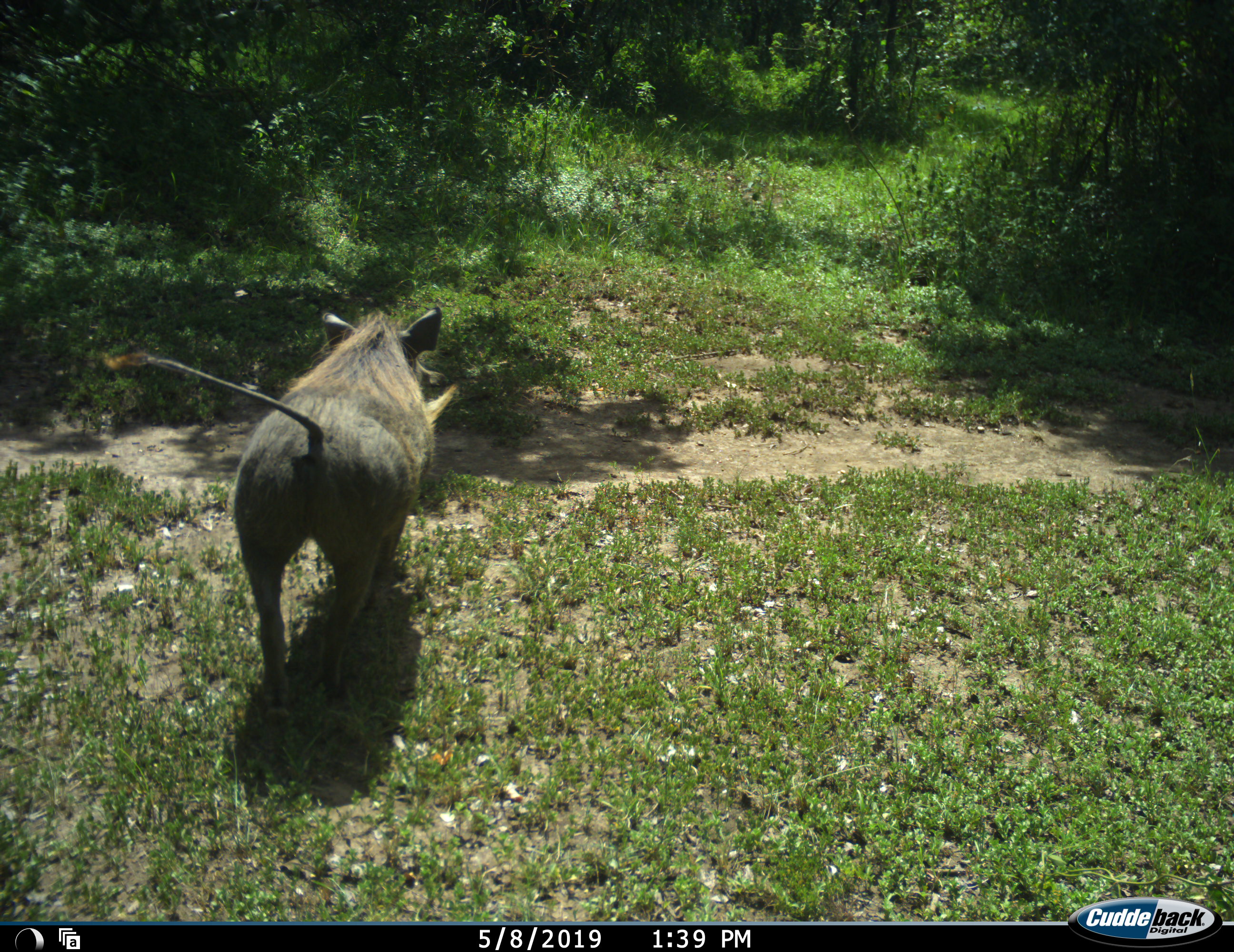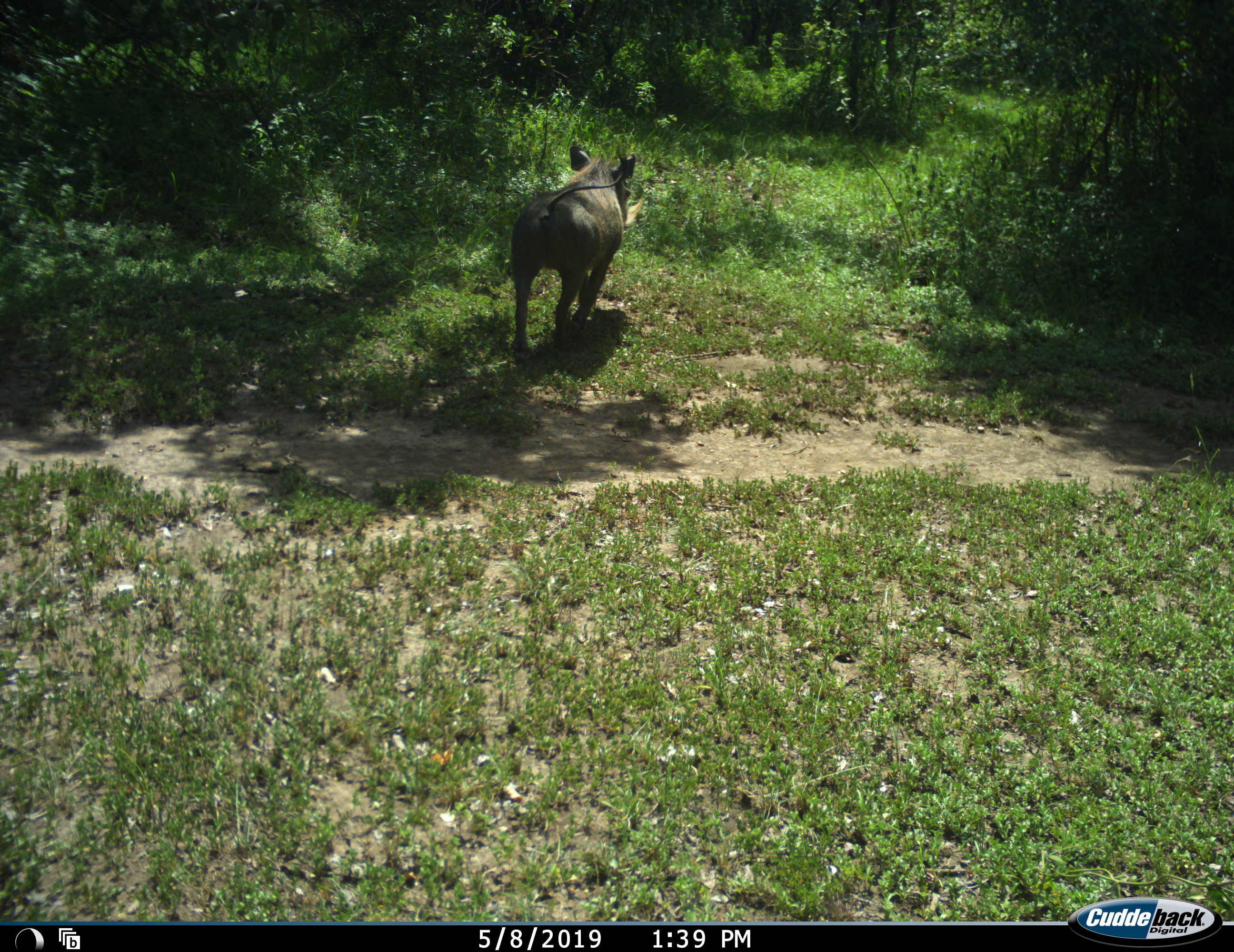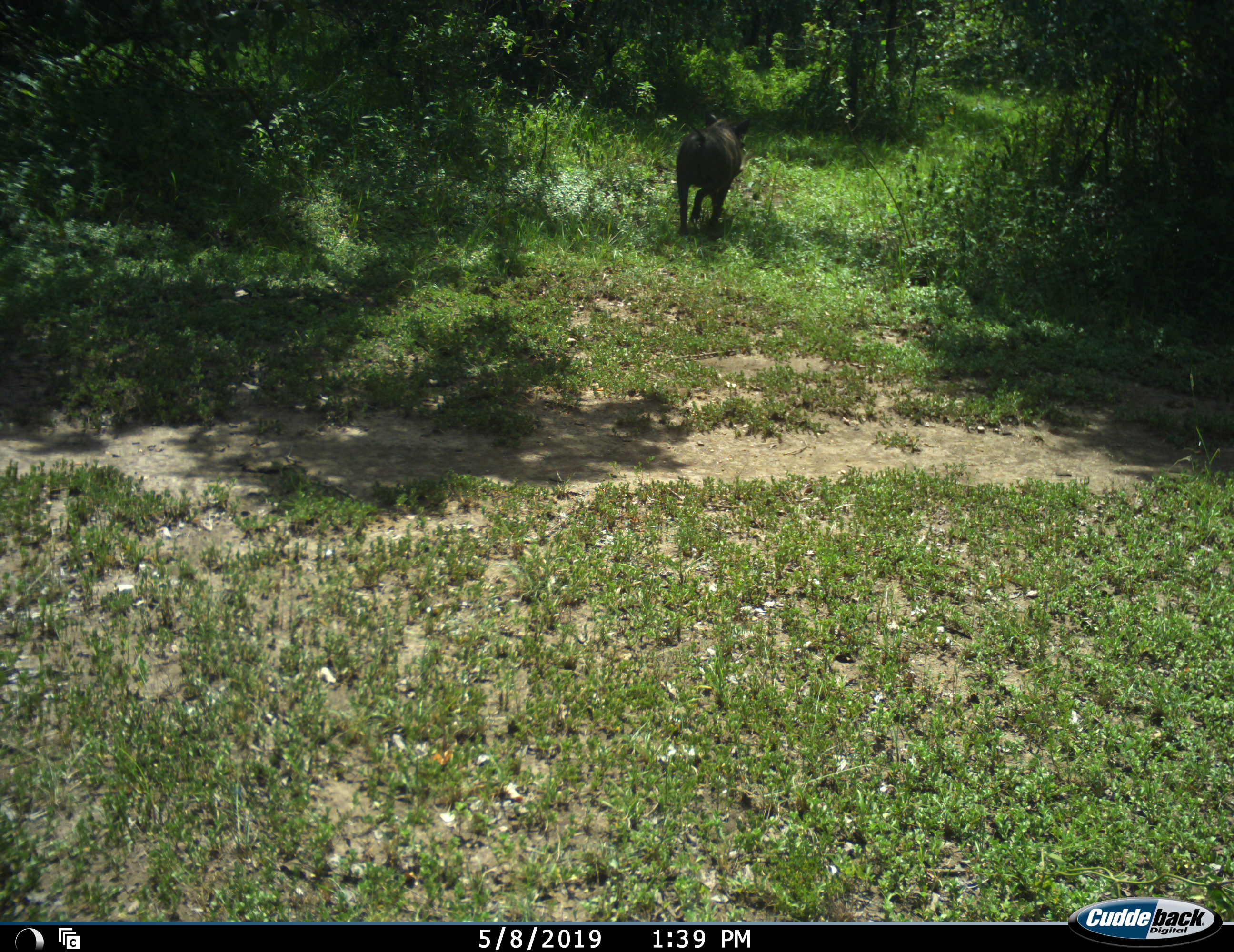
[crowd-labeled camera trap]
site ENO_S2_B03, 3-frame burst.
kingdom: Animalia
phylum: Chordata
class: Mammalia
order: Artiodactyla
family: Suidae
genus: Phacochoerus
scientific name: Phacochoerus africanus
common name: warthog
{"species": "warthog (Phacochoerus africanus)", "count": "1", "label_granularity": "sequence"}